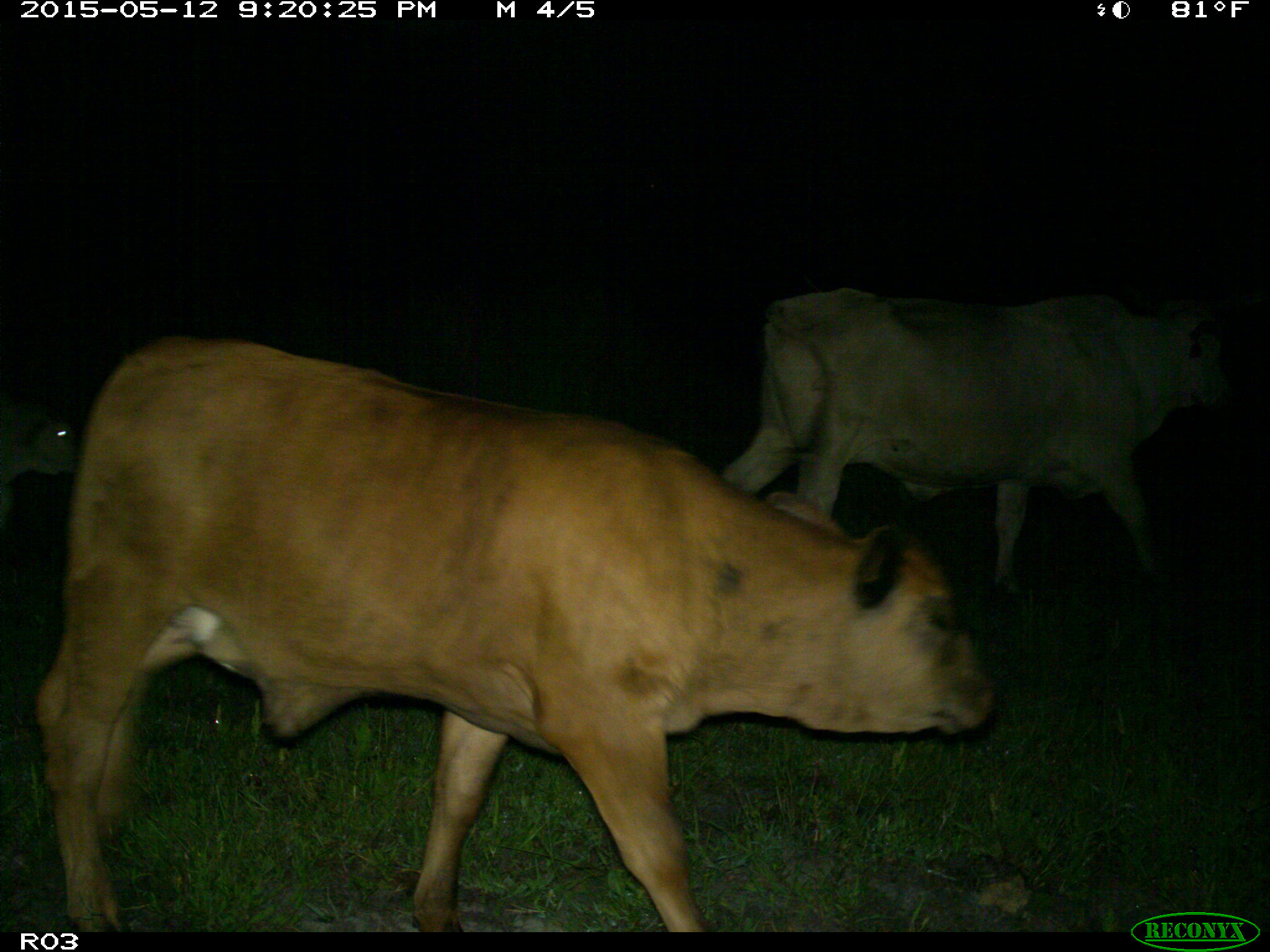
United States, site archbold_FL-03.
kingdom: Animalia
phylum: Chordata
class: Mammalia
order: Artiodactyla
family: Bovidae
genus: Bos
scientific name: Bos taurus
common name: domestic cow